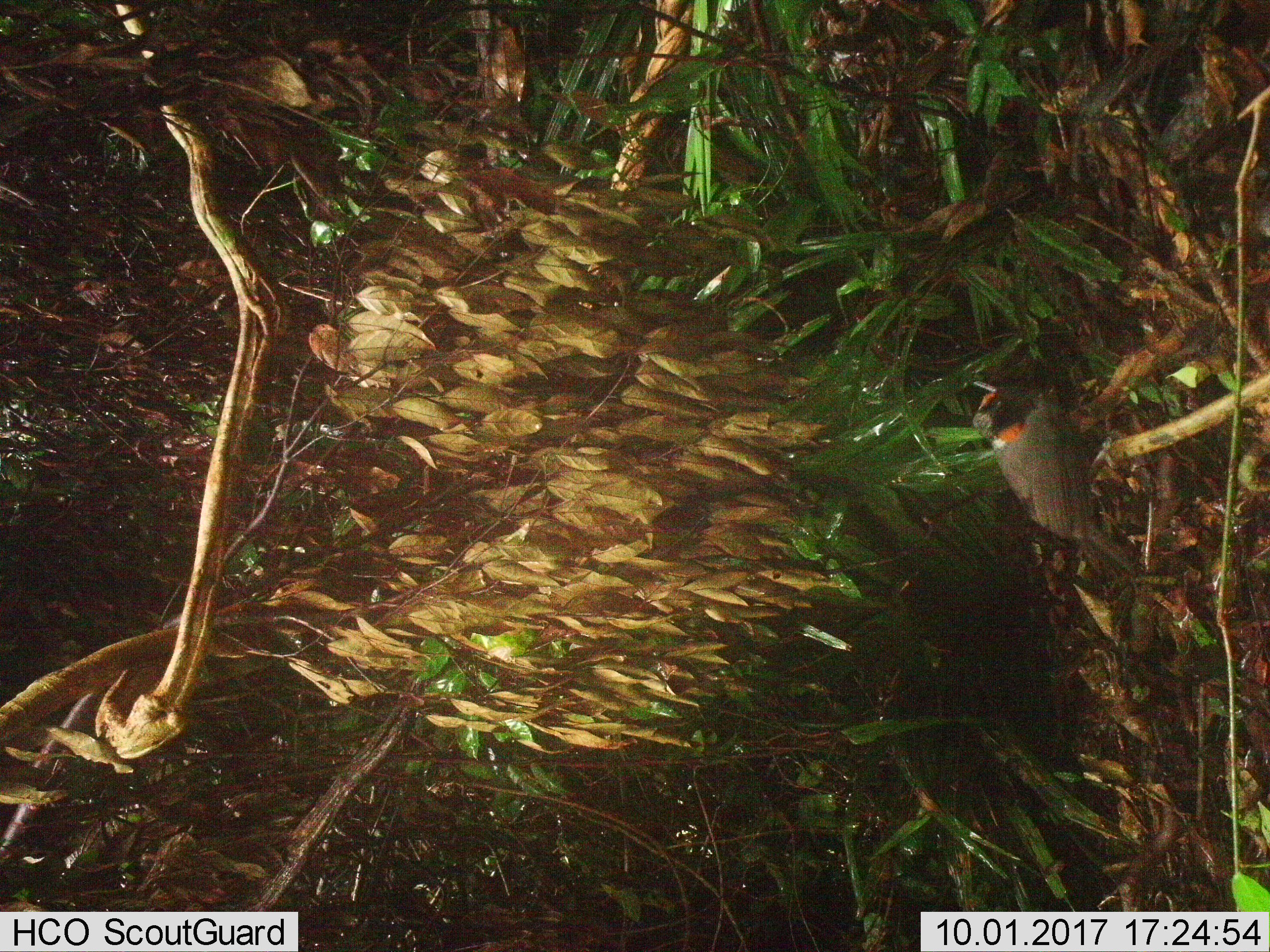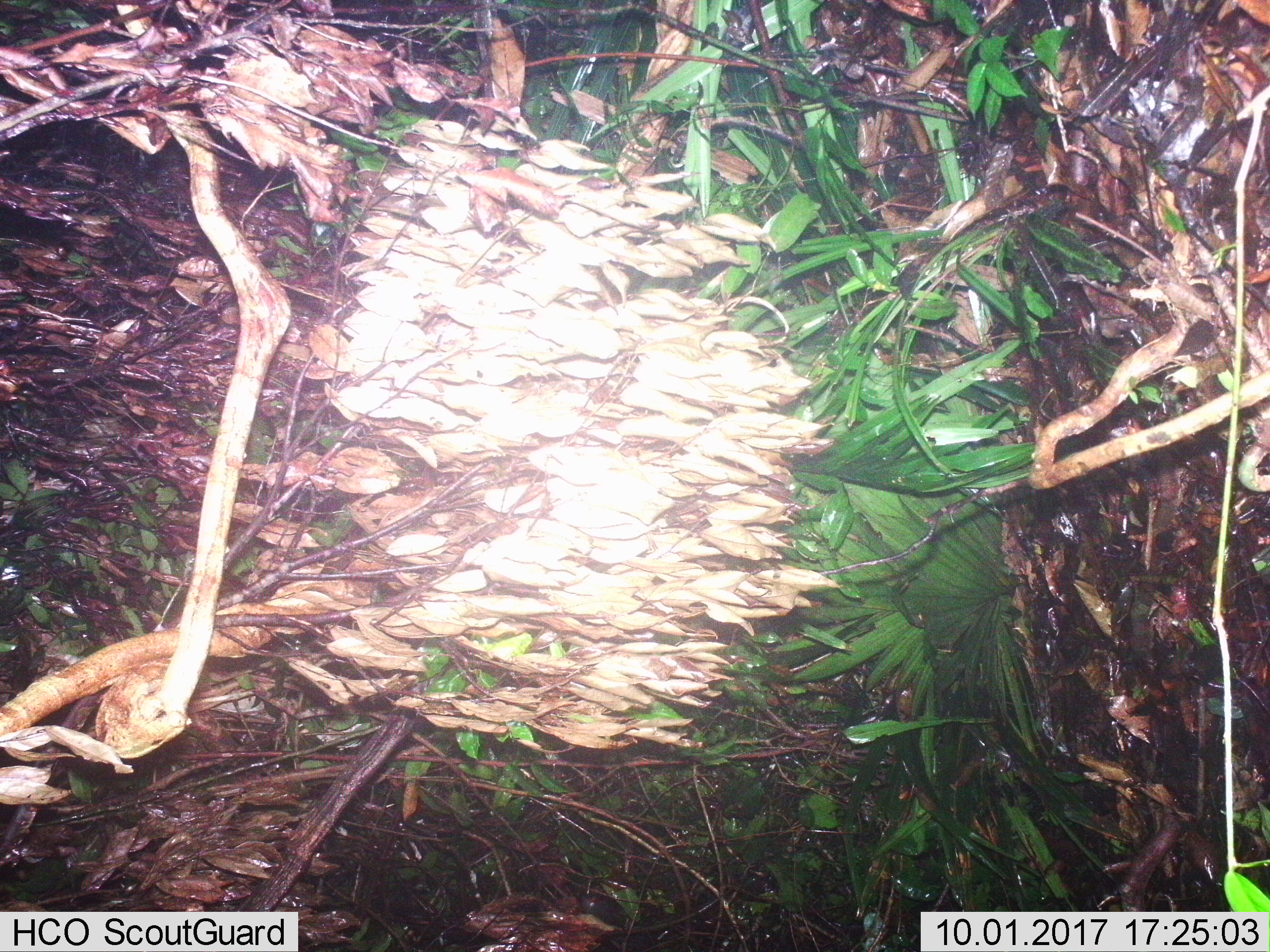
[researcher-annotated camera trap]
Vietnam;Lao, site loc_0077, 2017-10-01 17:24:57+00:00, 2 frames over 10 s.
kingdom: Animalia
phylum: Chordata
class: Aves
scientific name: Aves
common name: bird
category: unidentified bird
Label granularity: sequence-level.